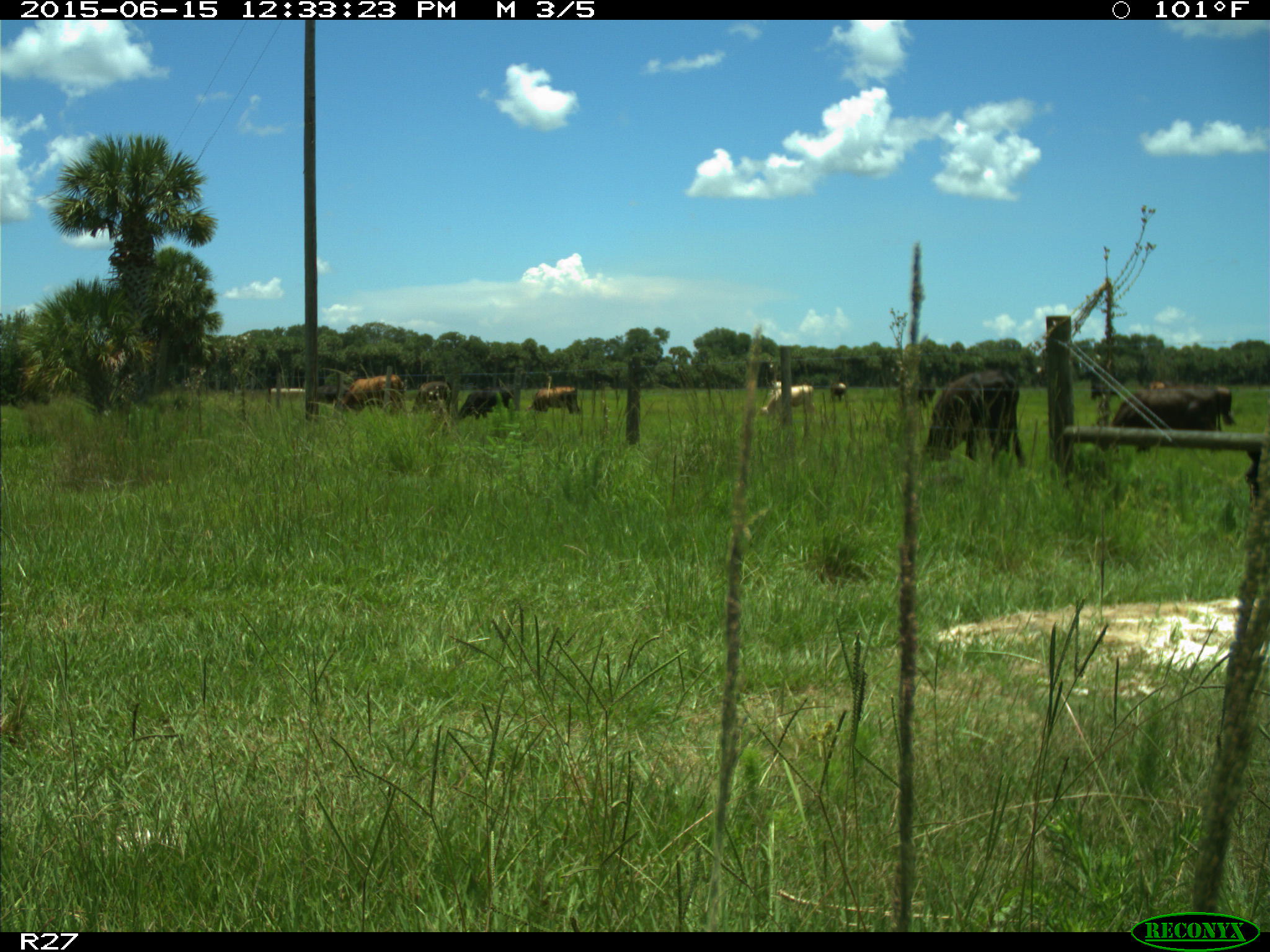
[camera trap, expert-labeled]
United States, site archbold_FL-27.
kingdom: Animalia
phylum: Chordata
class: Mammalia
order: Artiodactyla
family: Bovidae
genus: Bos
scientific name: Bos taurus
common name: domestic cow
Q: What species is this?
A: Bos taurus (domestic cow).